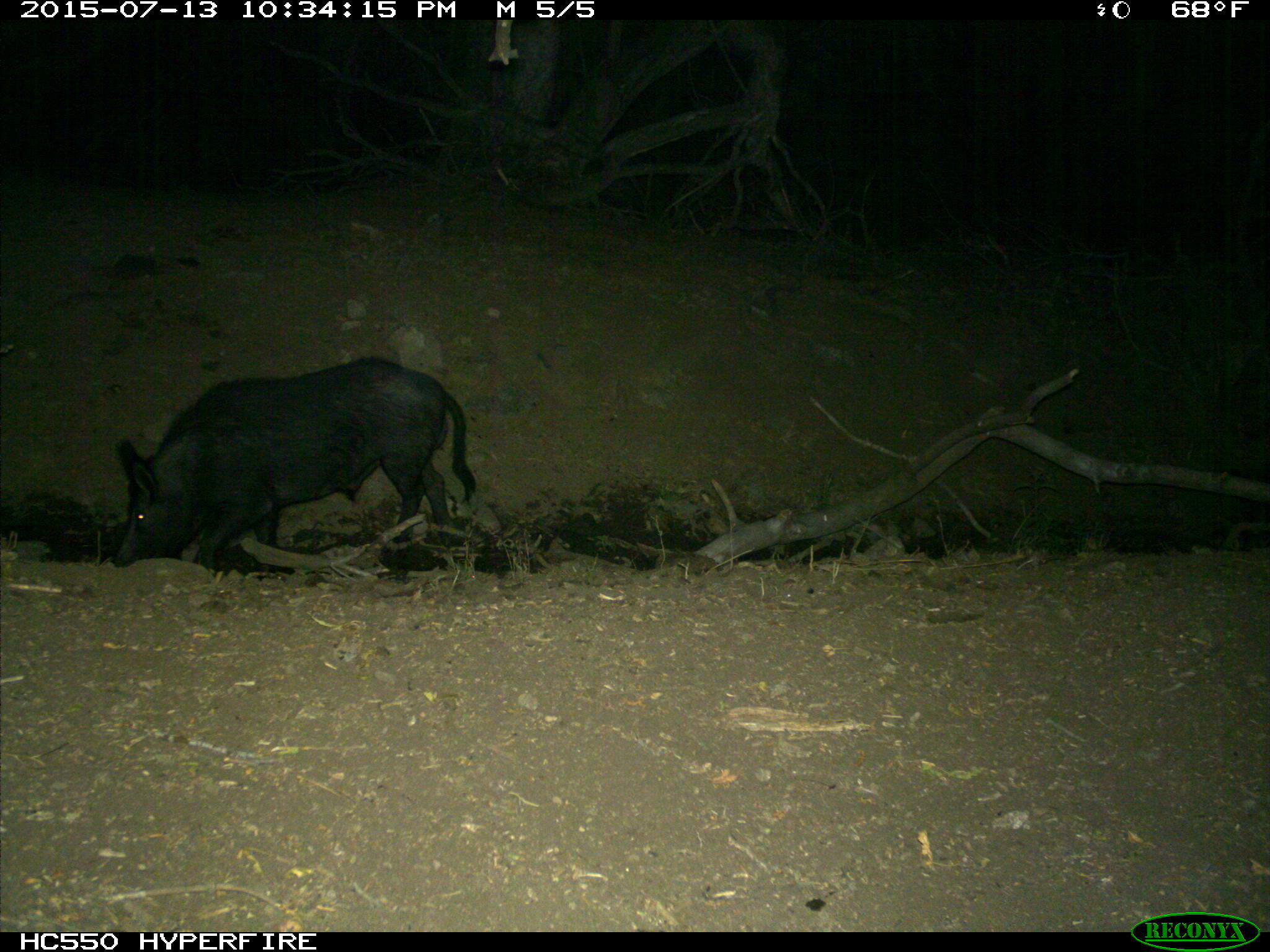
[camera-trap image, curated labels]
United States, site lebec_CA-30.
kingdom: Animalia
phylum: Chordata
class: Mammalia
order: Artiodactyla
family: Suidae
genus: Sus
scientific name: Sus scrofa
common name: wild boar